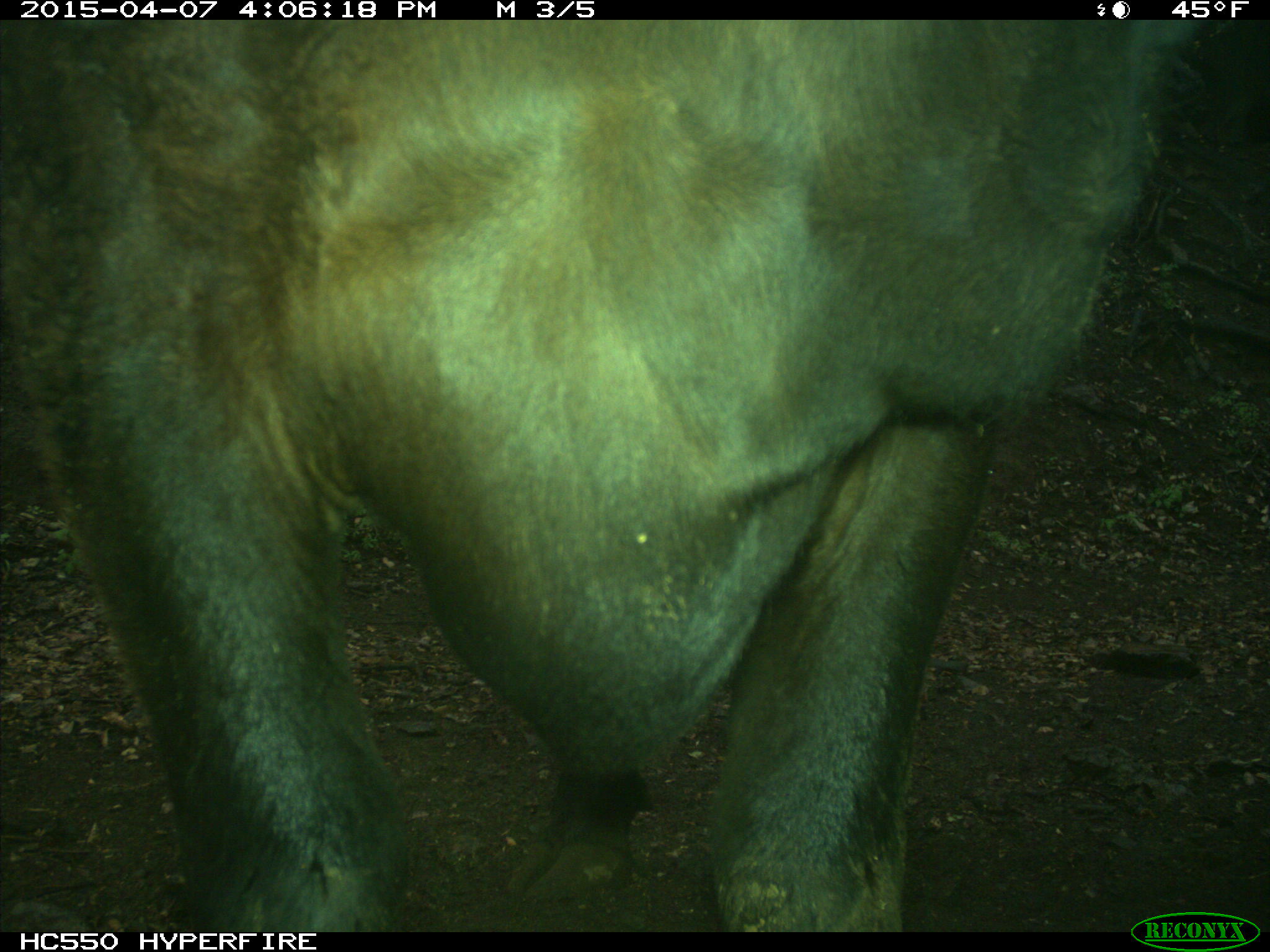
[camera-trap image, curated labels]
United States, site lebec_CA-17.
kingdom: Animalia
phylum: Chordata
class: Mammalia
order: Artiodactyla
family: Bovidae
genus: Bos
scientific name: Bos taurus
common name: domestic cow